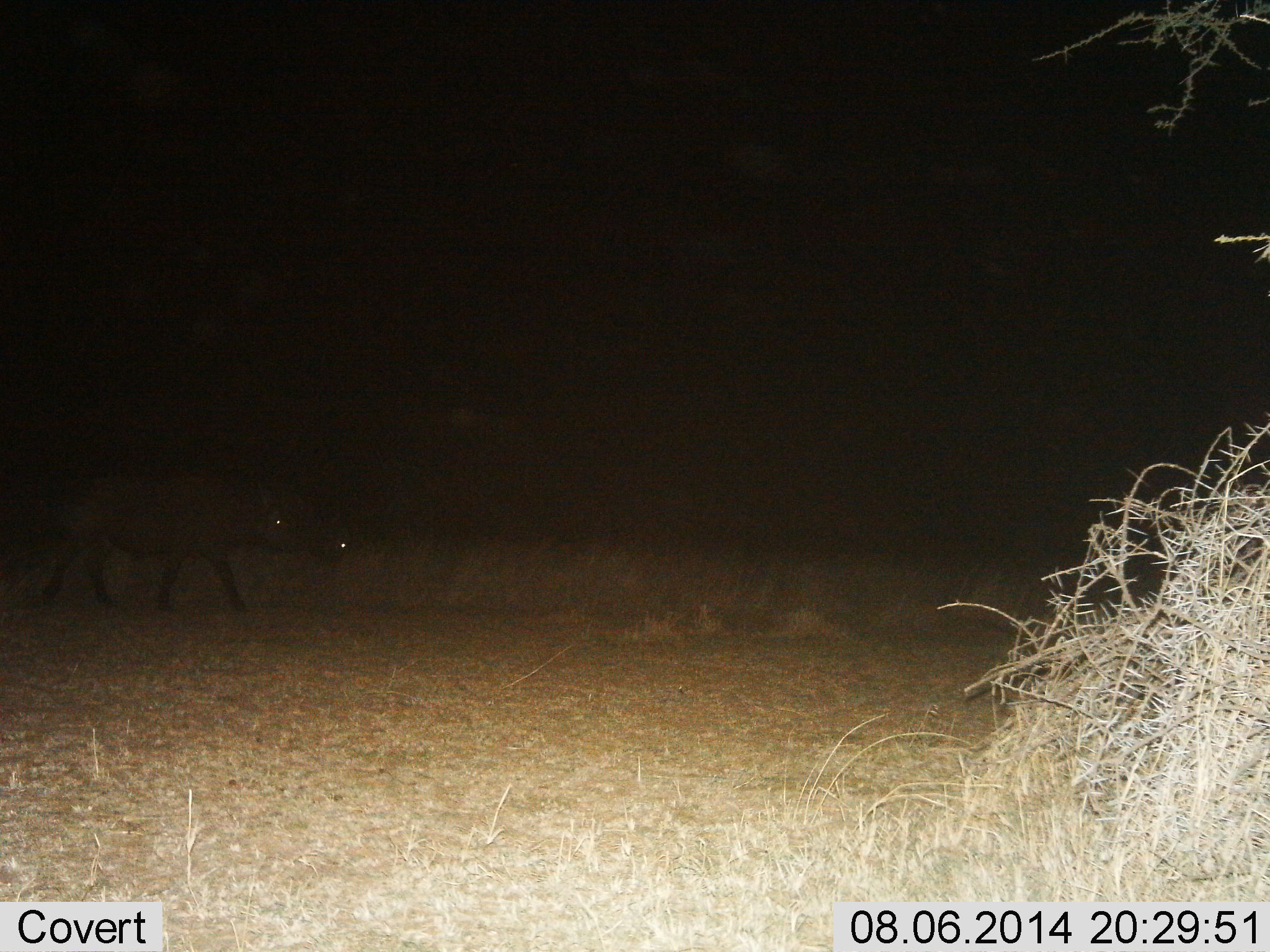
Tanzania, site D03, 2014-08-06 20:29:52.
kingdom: Animalia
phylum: Chordata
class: Mammalia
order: Artiodactyla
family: Suidae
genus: Phacochoerus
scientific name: Phacochoerus africanus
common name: warthog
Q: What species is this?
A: Warthog (Phacochoerus africanus).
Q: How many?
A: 1.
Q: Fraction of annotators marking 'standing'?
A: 25%.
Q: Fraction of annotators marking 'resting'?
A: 0%.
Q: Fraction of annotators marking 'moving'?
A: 88%.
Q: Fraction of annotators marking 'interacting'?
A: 0%.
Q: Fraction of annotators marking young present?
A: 0%.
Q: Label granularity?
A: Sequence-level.